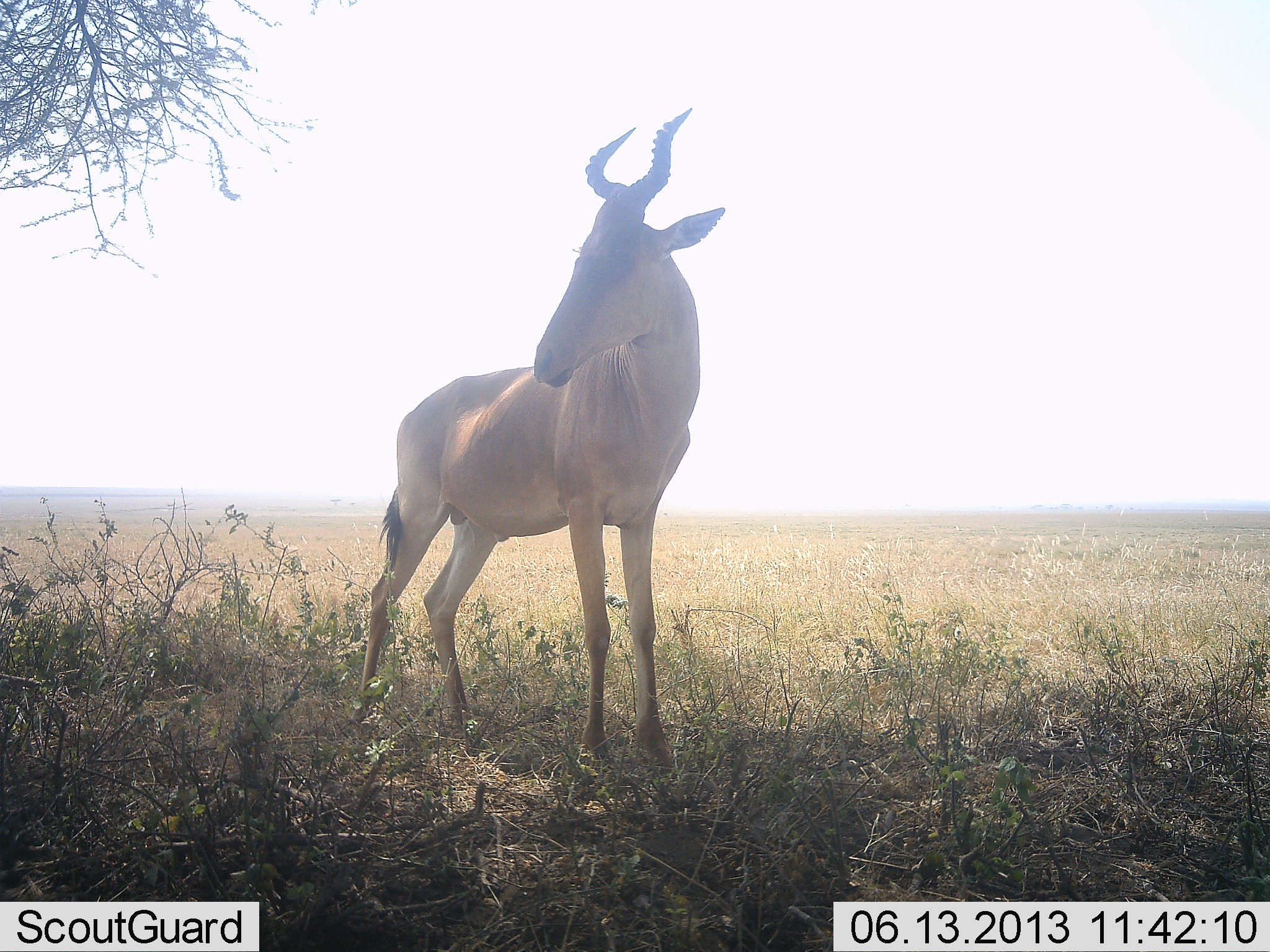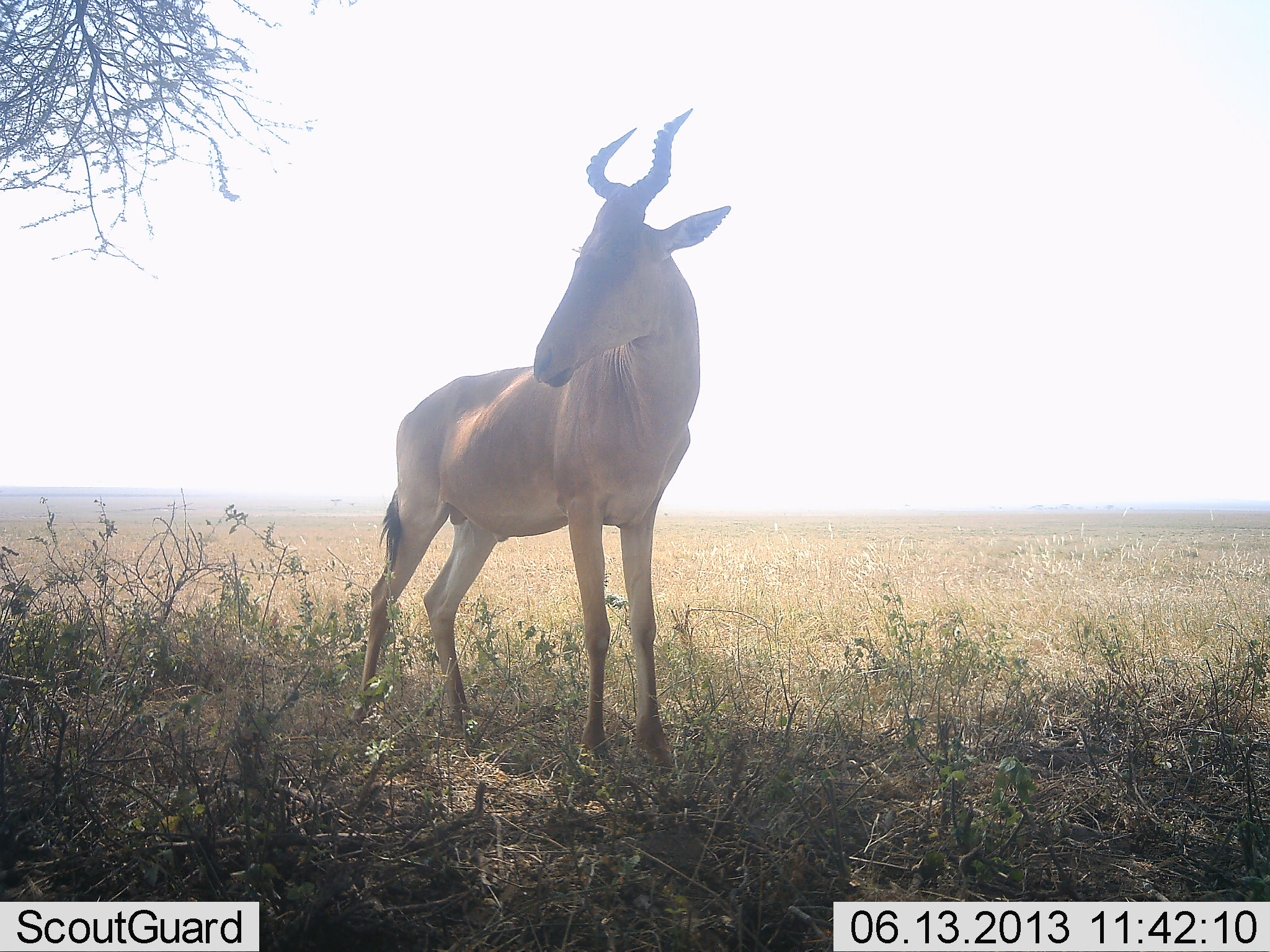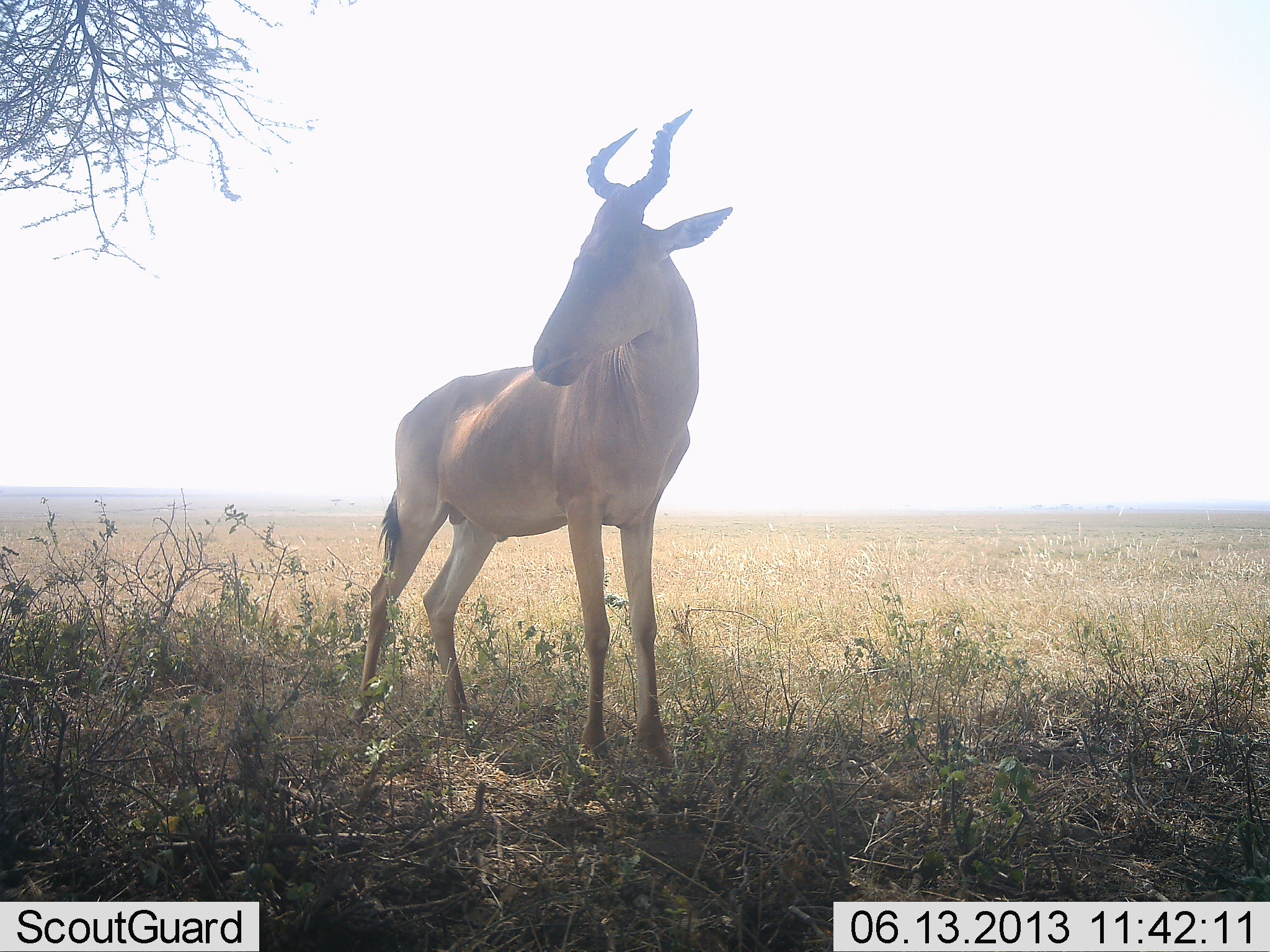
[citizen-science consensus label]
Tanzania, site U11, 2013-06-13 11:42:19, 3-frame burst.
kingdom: Animalia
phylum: Chordata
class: Mammalia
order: Artiodactyla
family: Bovidae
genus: Alcelaphus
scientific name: Alcelaphus buselaphus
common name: hartebeest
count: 1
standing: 100%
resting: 0%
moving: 0%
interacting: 0%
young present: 0%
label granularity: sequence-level